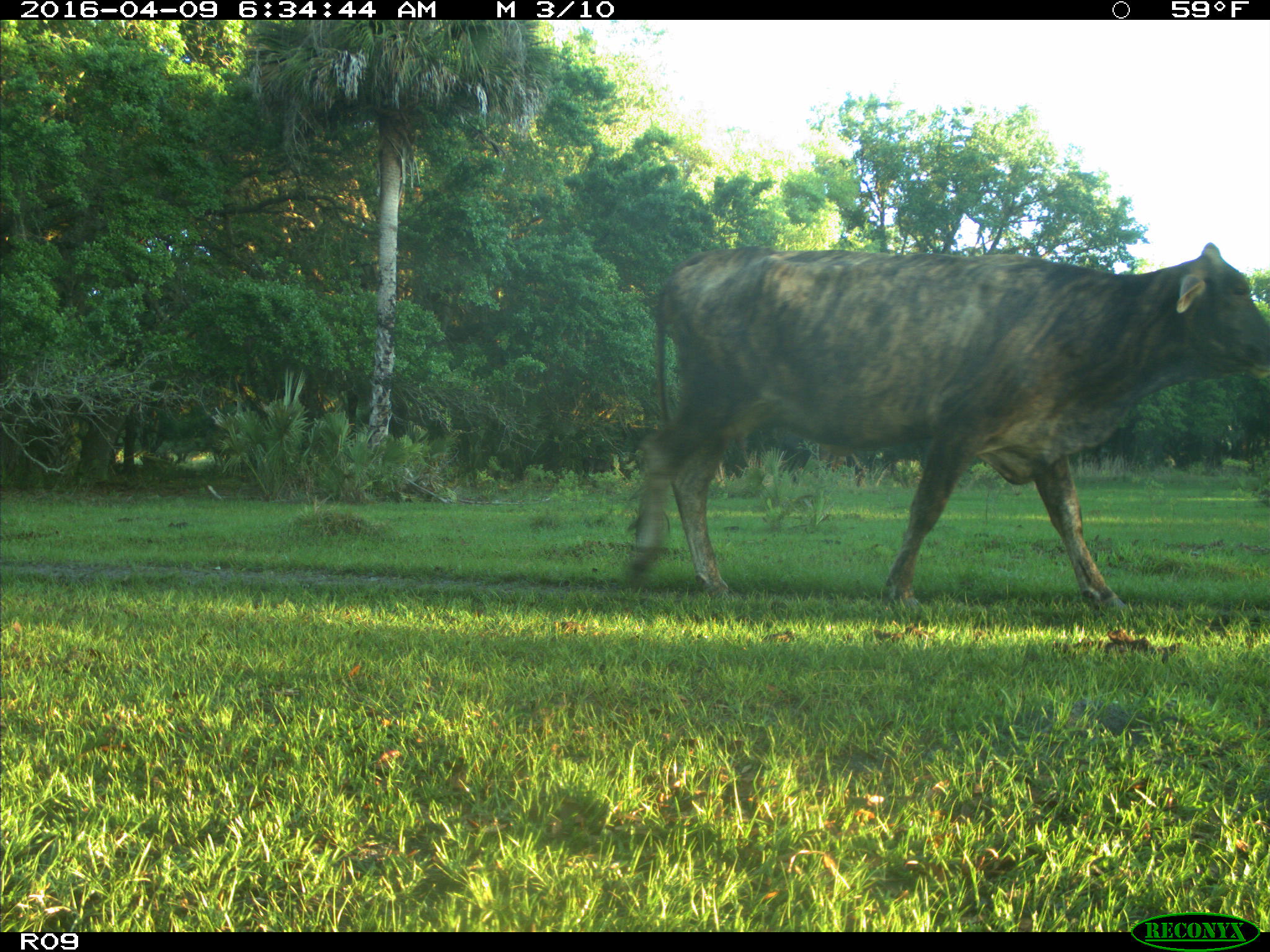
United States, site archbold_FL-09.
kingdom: Animalia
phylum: Chordata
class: Mammalia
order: Artiodactyla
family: Bovidae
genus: Bos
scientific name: Bos taurus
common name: domestic cow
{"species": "Bos taurus (domestic cow)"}